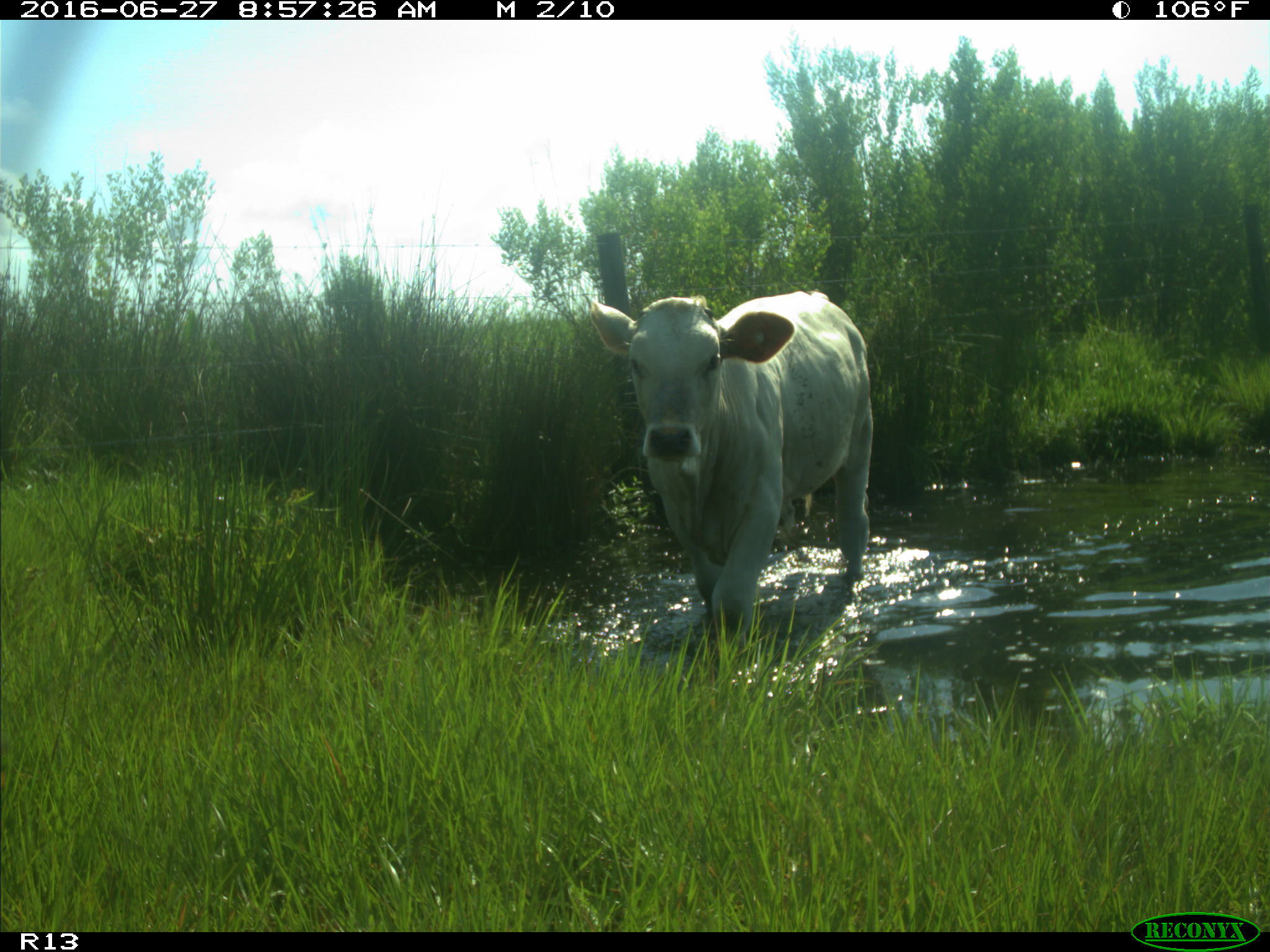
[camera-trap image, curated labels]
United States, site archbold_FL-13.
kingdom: Animalia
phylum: Chordata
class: Mammalia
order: Artiodactyla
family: Bovidae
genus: Bos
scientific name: Bos taurus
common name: domestic cow